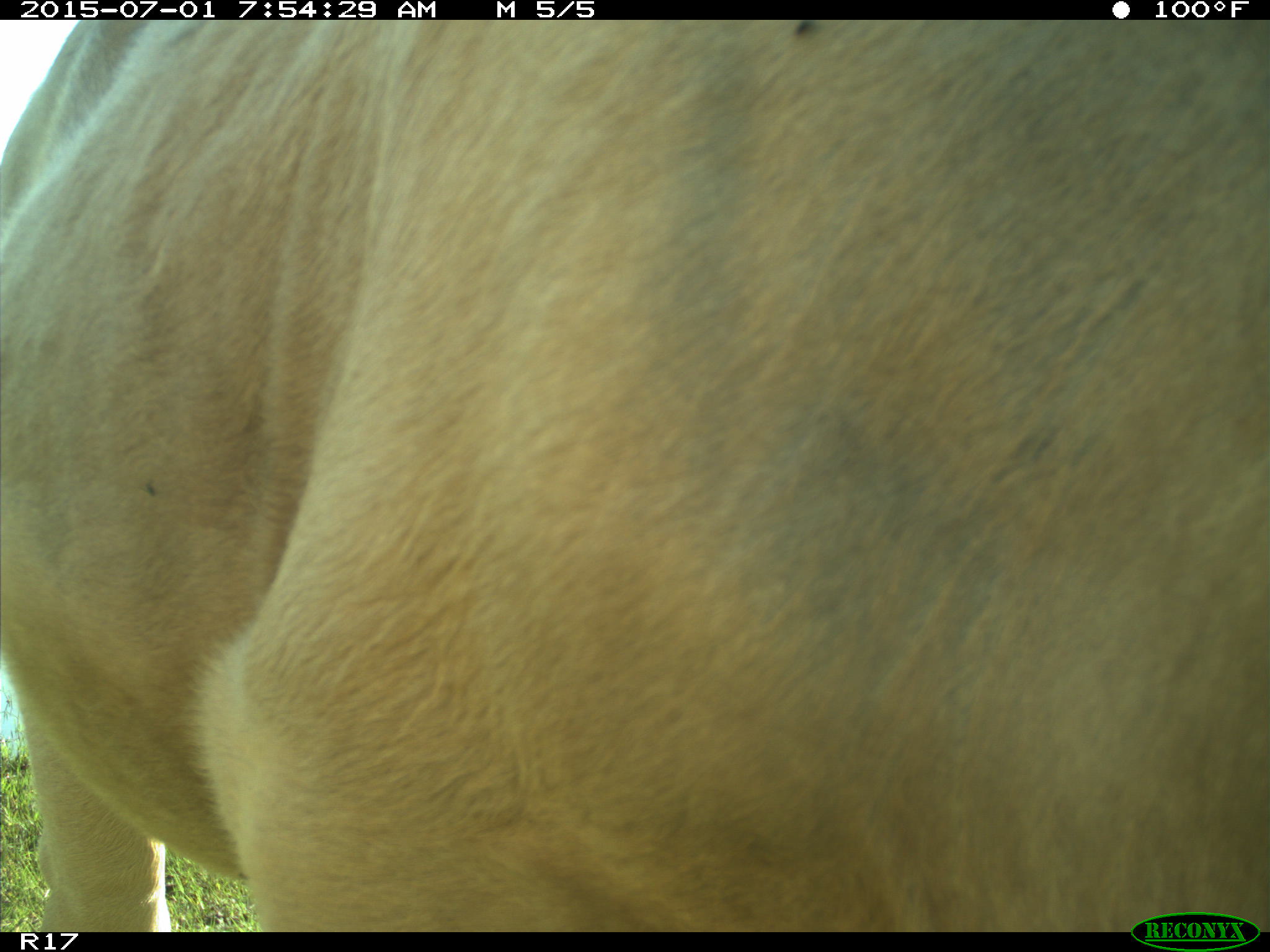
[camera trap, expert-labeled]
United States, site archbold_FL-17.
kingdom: Animalia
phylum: Chordata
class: Mammalia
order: Artiodactyla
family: Bovidae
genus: Bos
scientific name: Bos taurus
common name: domestic cow